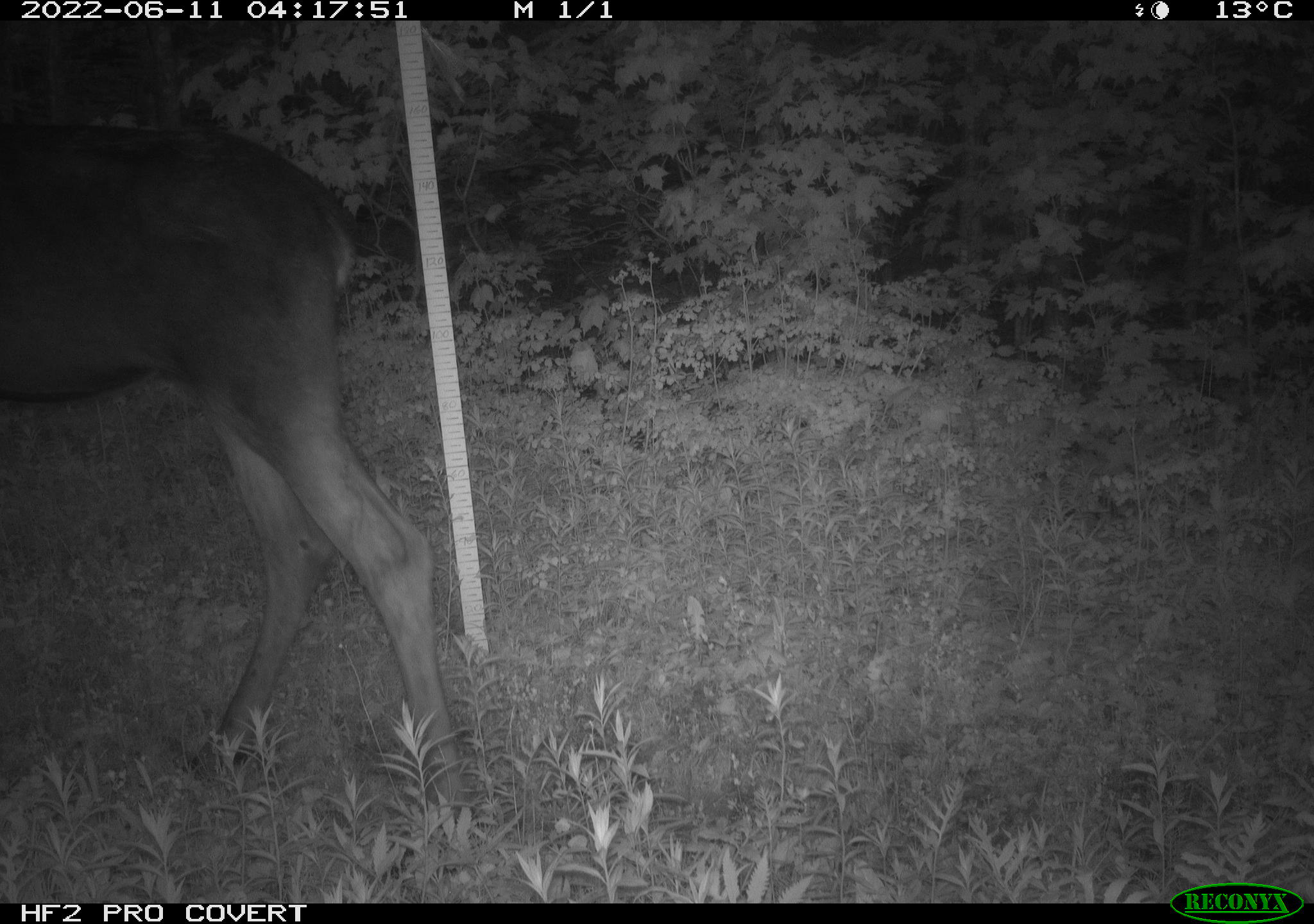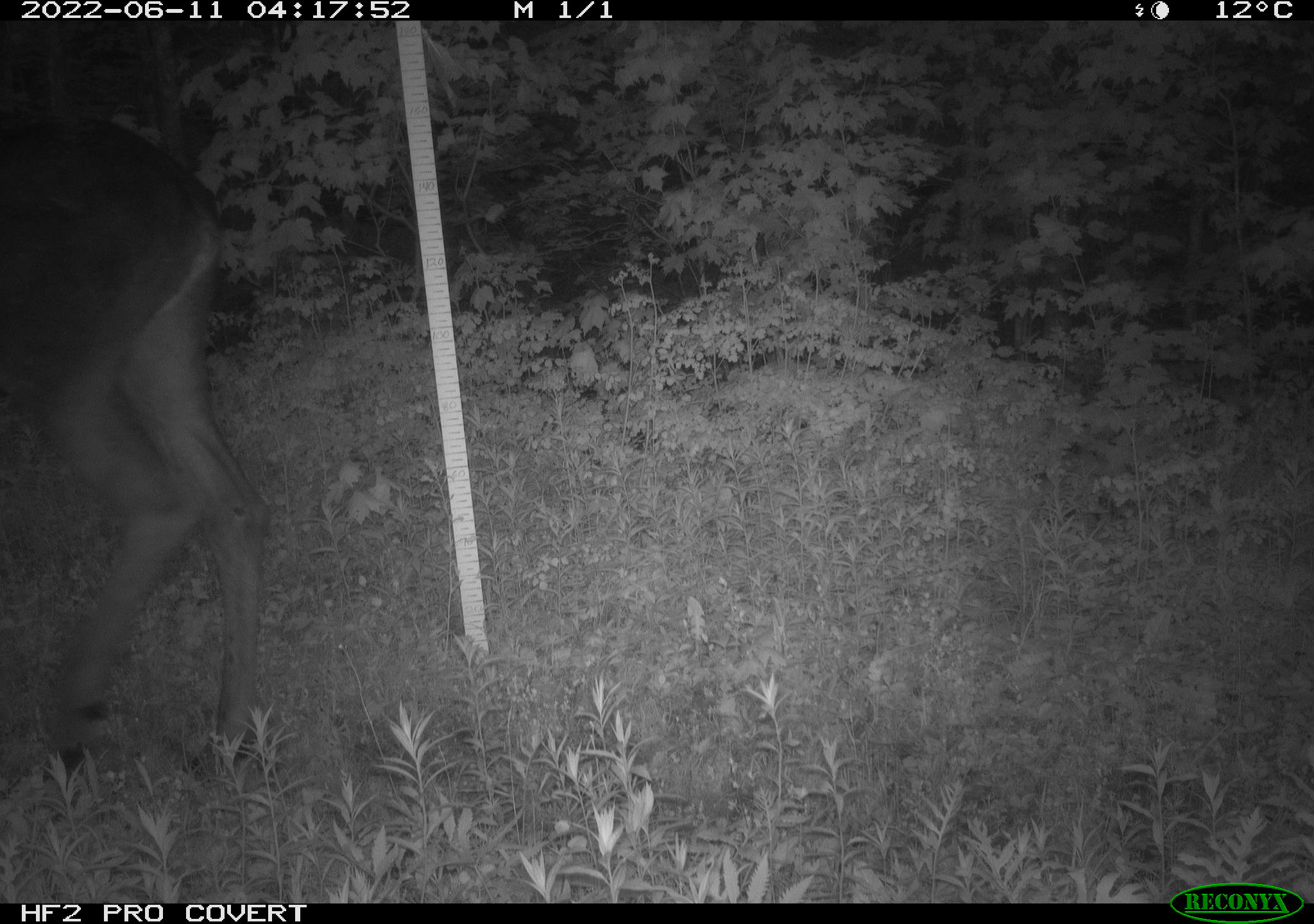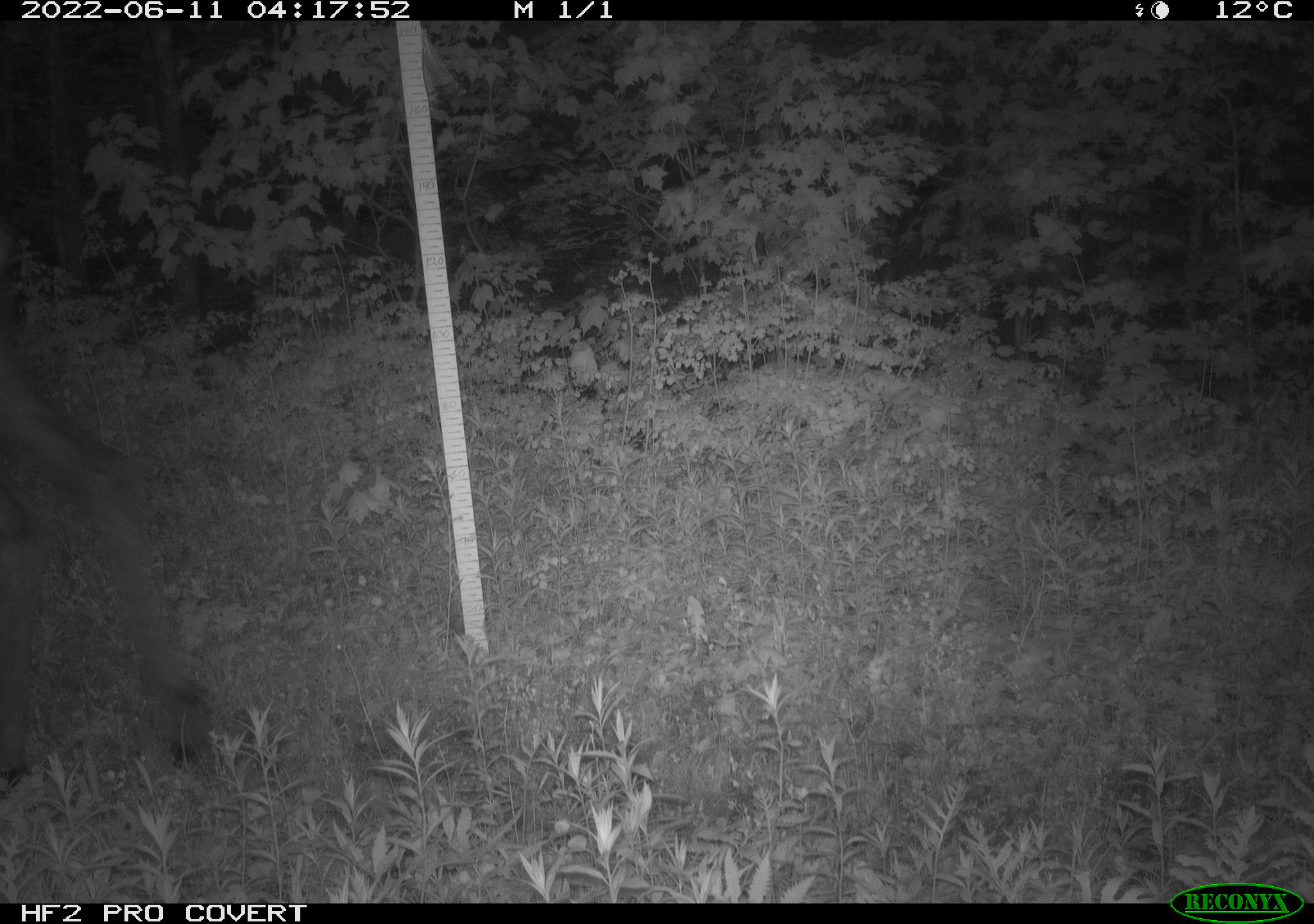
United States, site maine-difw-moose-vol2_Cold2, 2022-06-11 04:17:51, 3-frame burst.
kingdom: Animalia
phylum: Chordata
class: Mammalia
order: Artiodactyla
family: Cervidae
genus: Alces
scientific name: Alces alces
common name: moose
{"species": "moose (Alces alces)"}